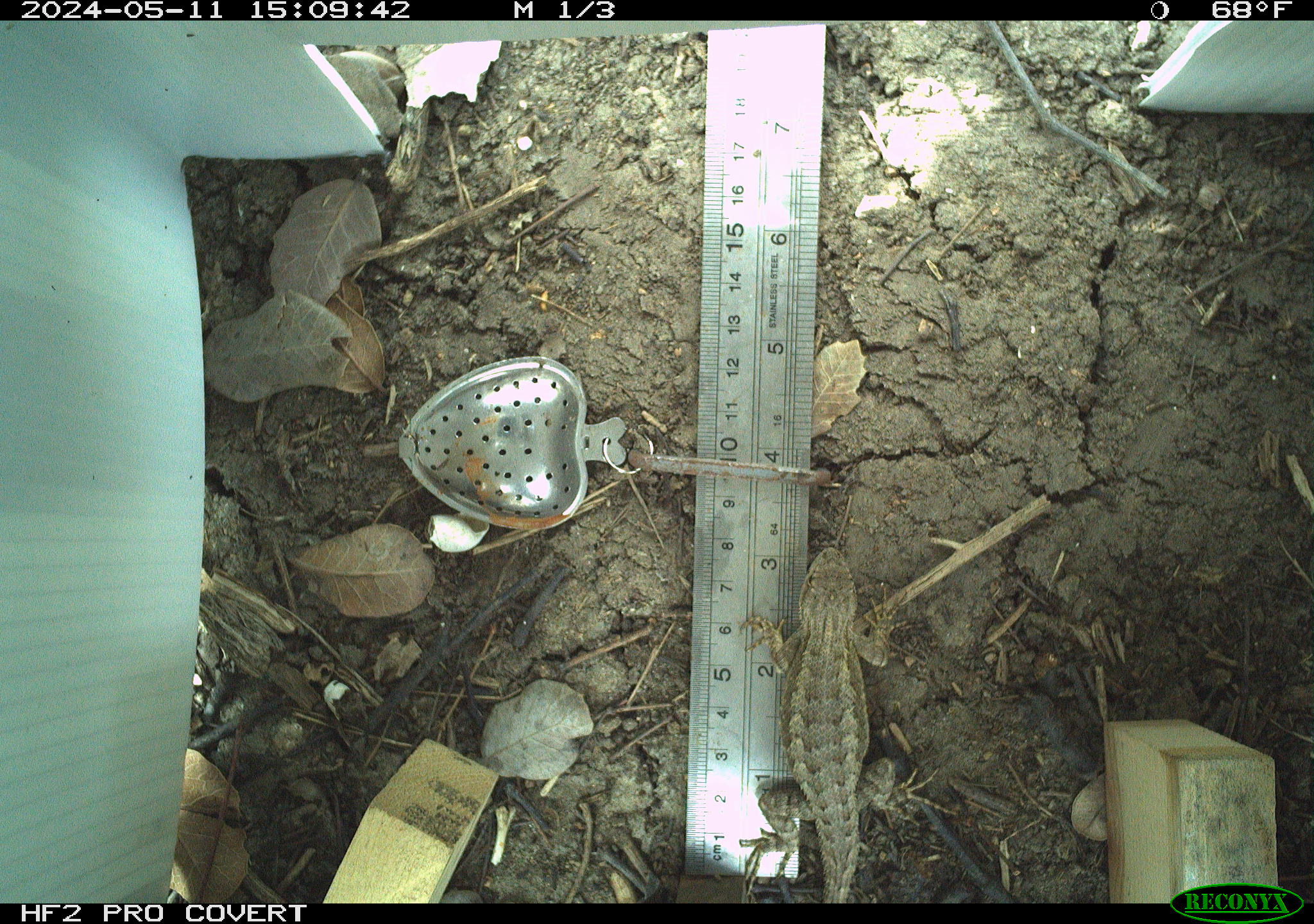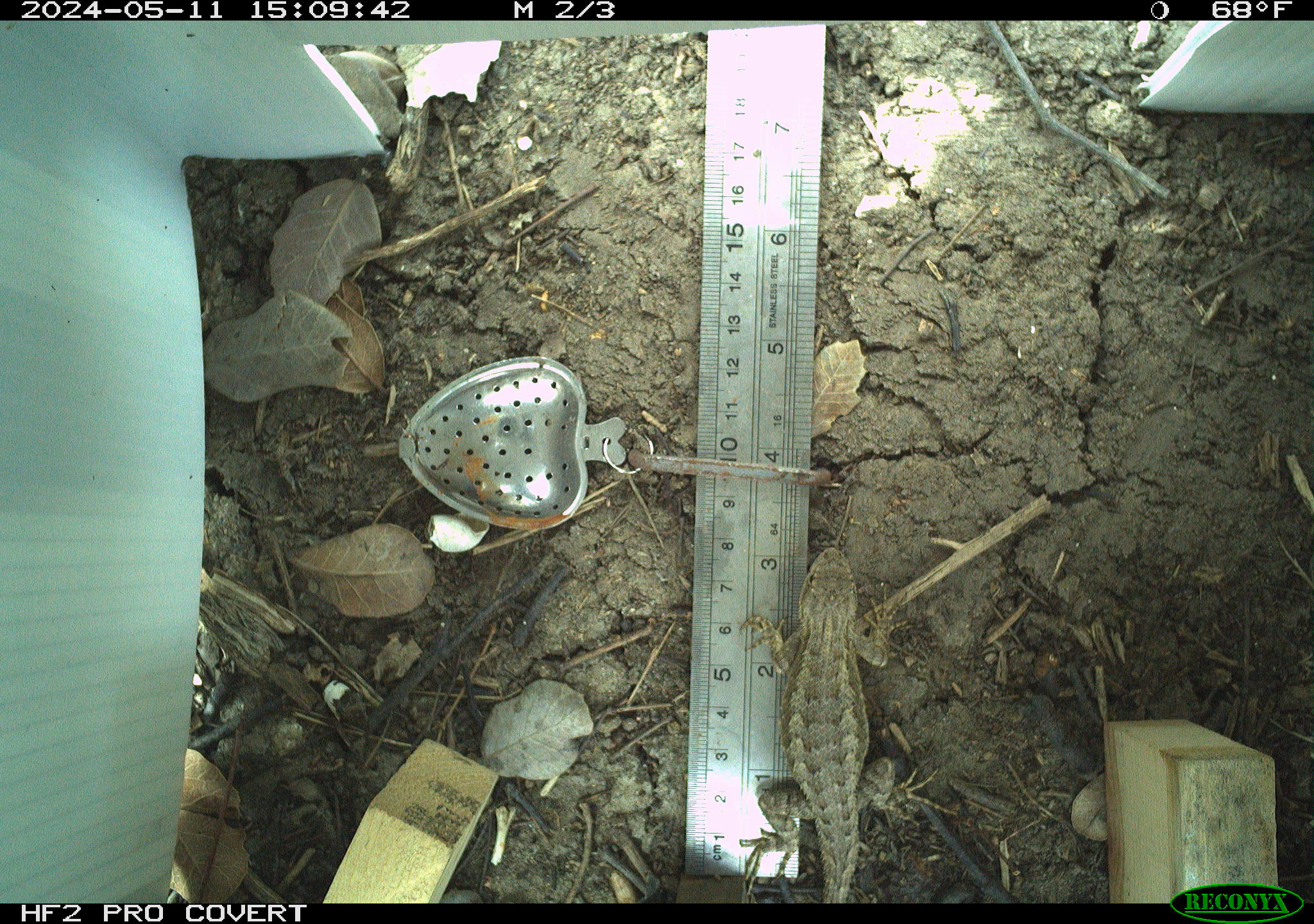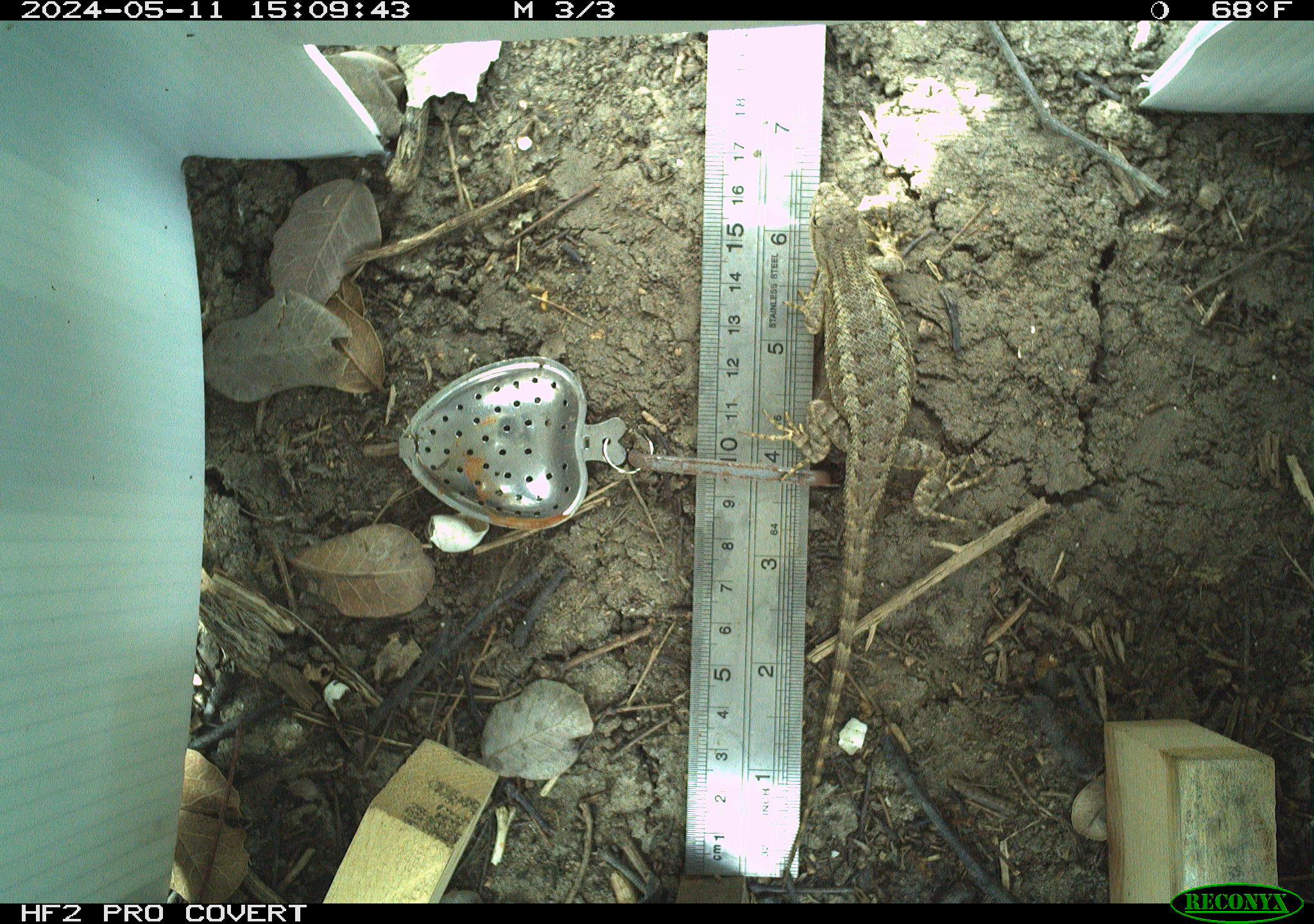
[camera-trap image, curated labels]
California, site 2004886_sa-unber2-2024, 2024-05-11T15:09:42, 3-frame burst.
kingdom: Animalia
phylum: Chordata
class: Reptilia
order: Squamata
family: Phrynosomatidae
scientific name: Phrynosomatidae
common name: phrynosomatid lizards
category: phrynosomatidae family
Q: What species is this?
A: Phrynosomatidae family (phrynosomatid lizards) (Phrynosomatidae).